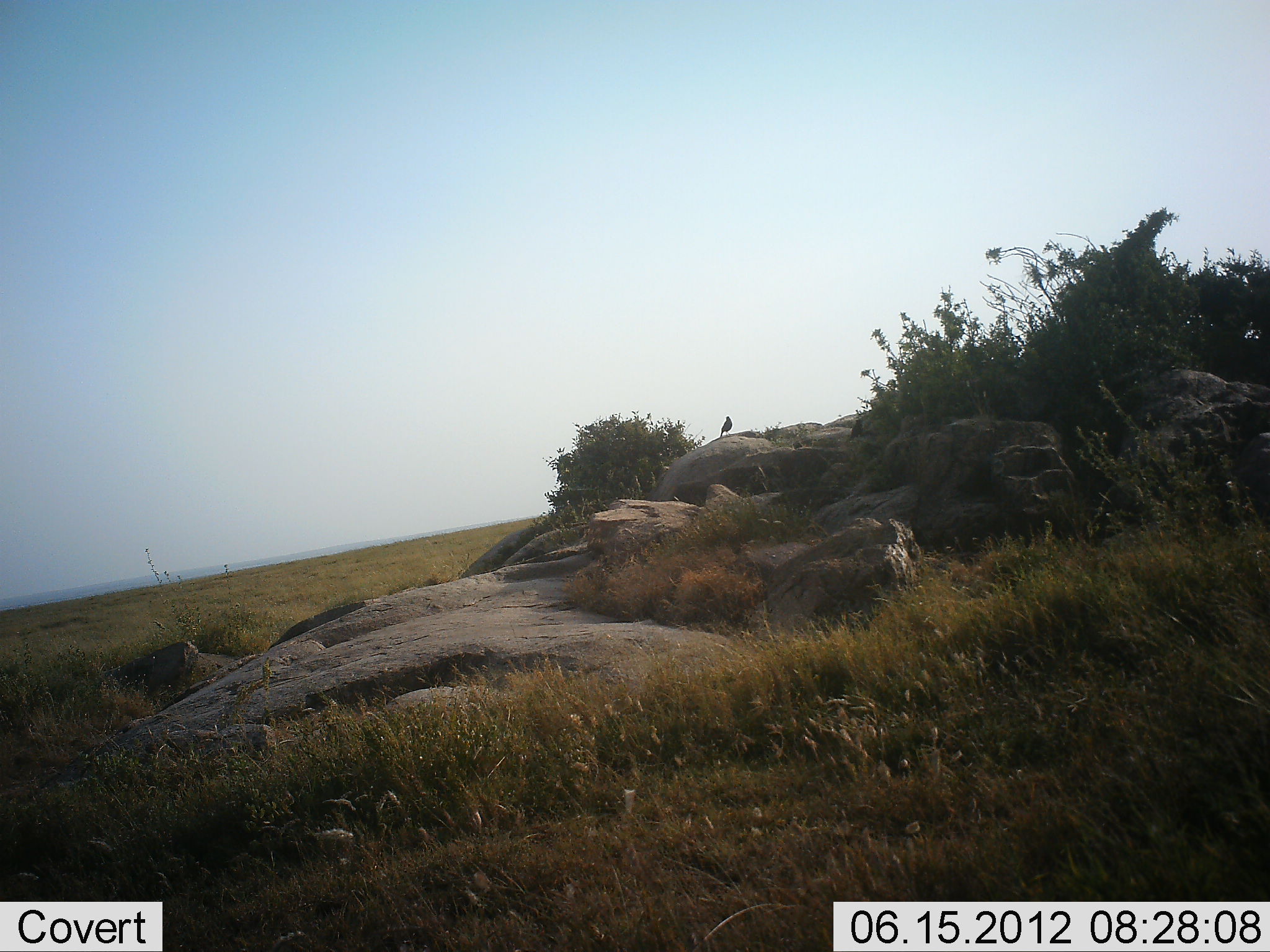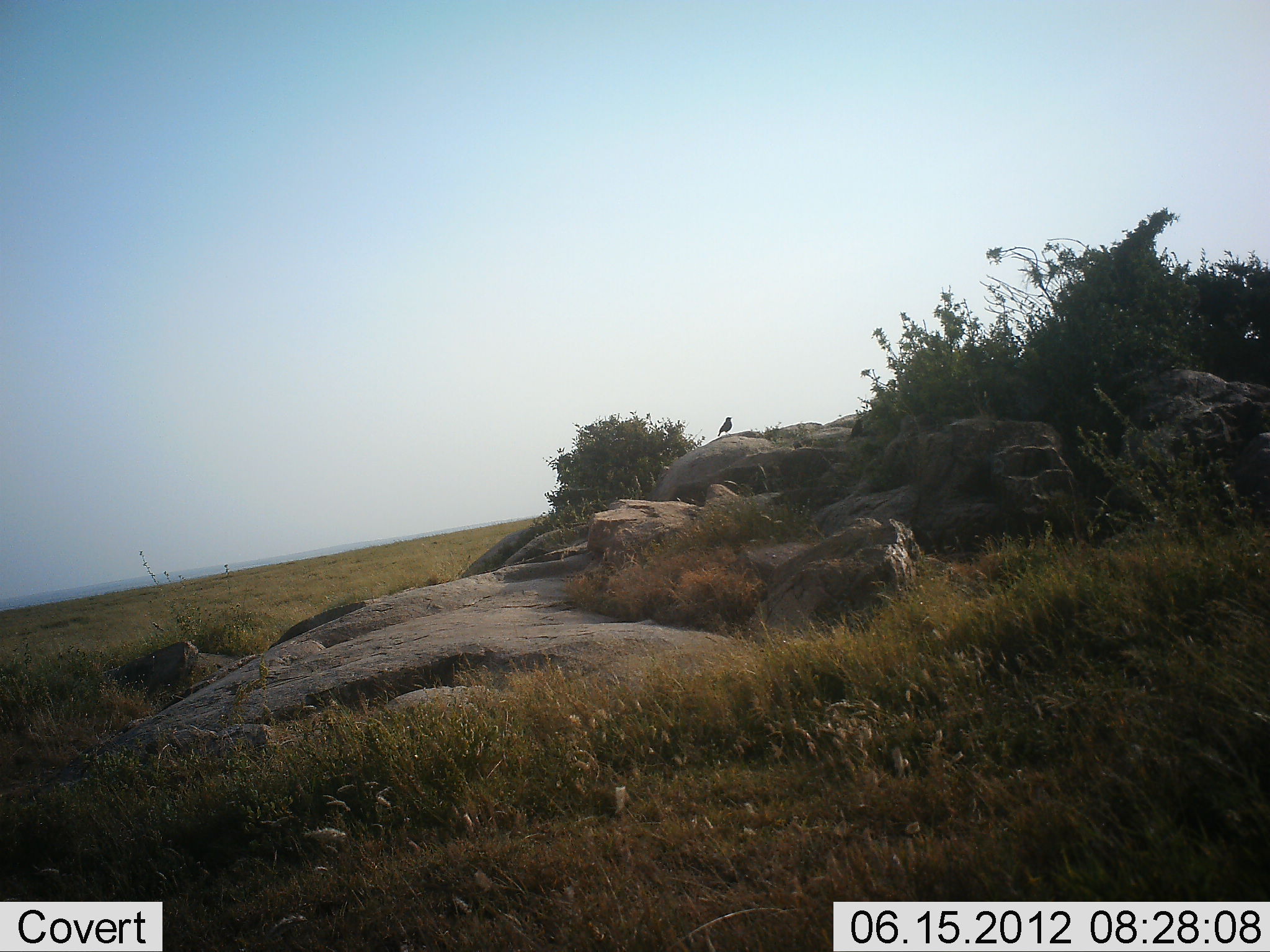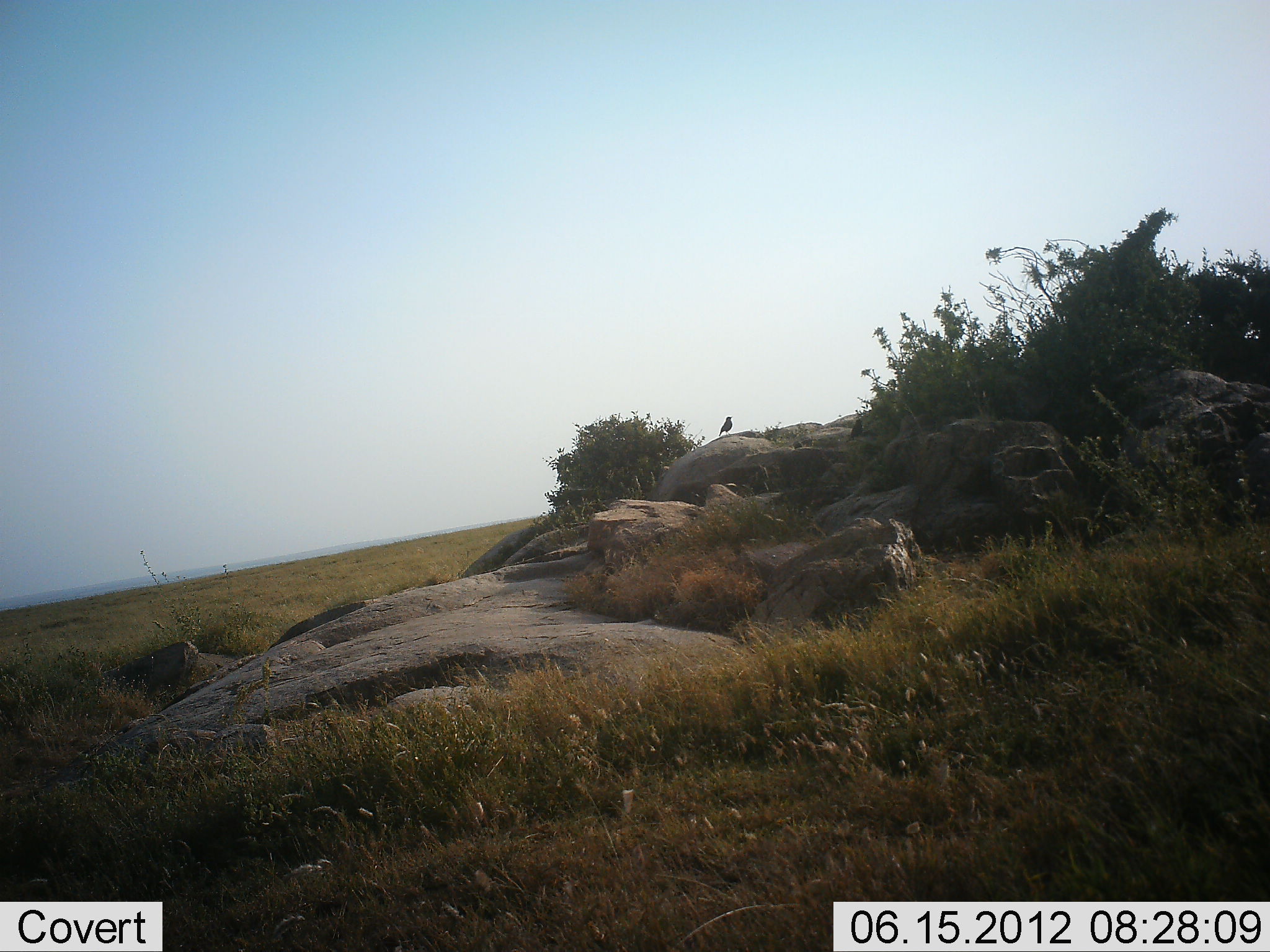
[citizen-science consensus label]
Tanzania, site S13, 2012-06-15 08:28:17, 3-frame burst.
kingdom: Animalia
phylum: Chordata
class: Aves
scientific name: Aves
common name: bird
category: otherbird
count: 1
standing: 100%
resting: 0%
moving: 0%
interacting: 0%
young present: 0%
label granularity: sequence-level